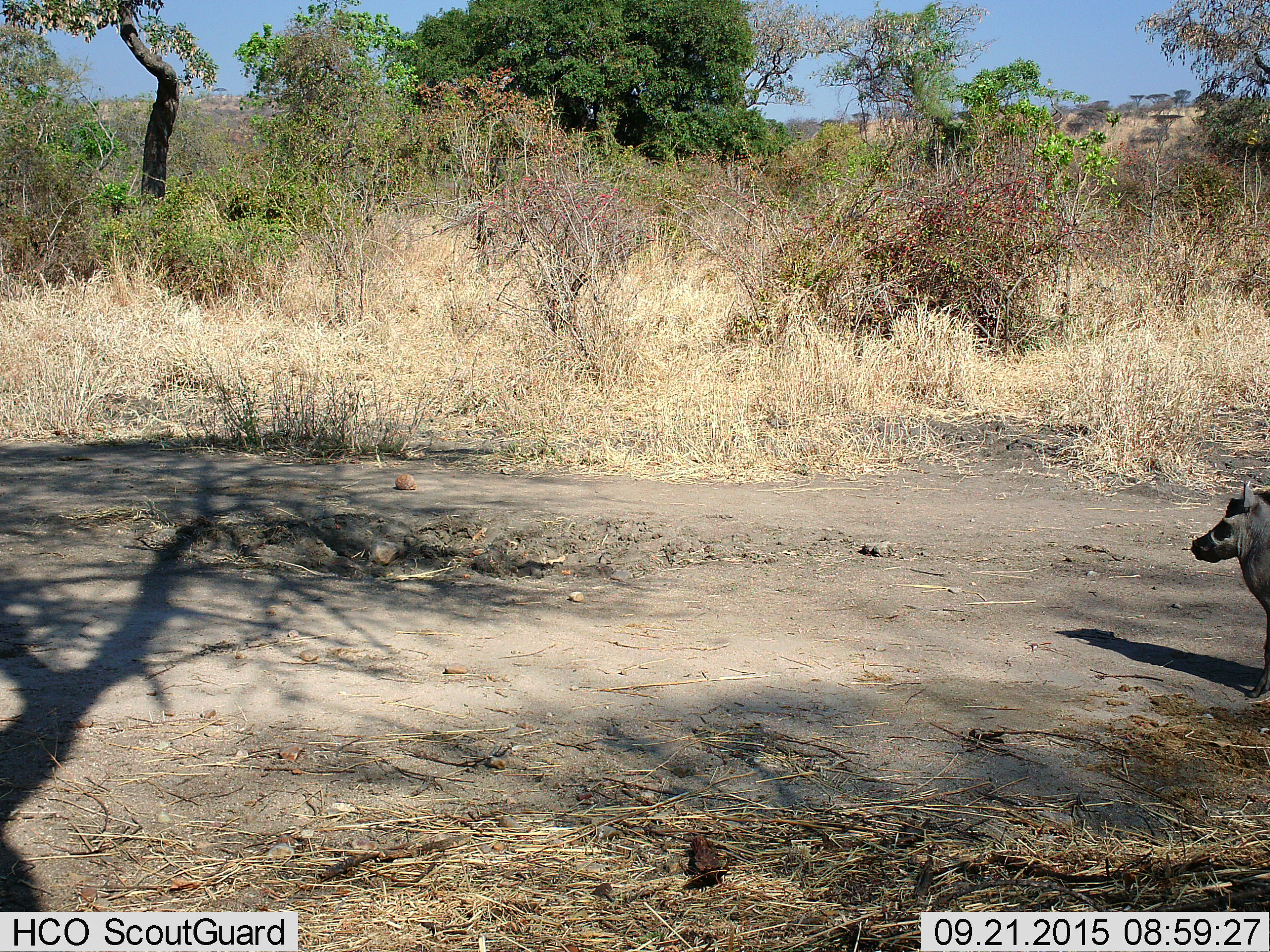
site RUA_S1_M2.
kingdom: Animalia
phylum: Chordata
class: Mammalia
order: Artiodactyla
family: Suidae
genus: Phacochoerus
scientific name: Phacochoerus africanus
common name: warthog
Warthog (Phacochoerus africanus), count 1. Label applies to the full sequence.